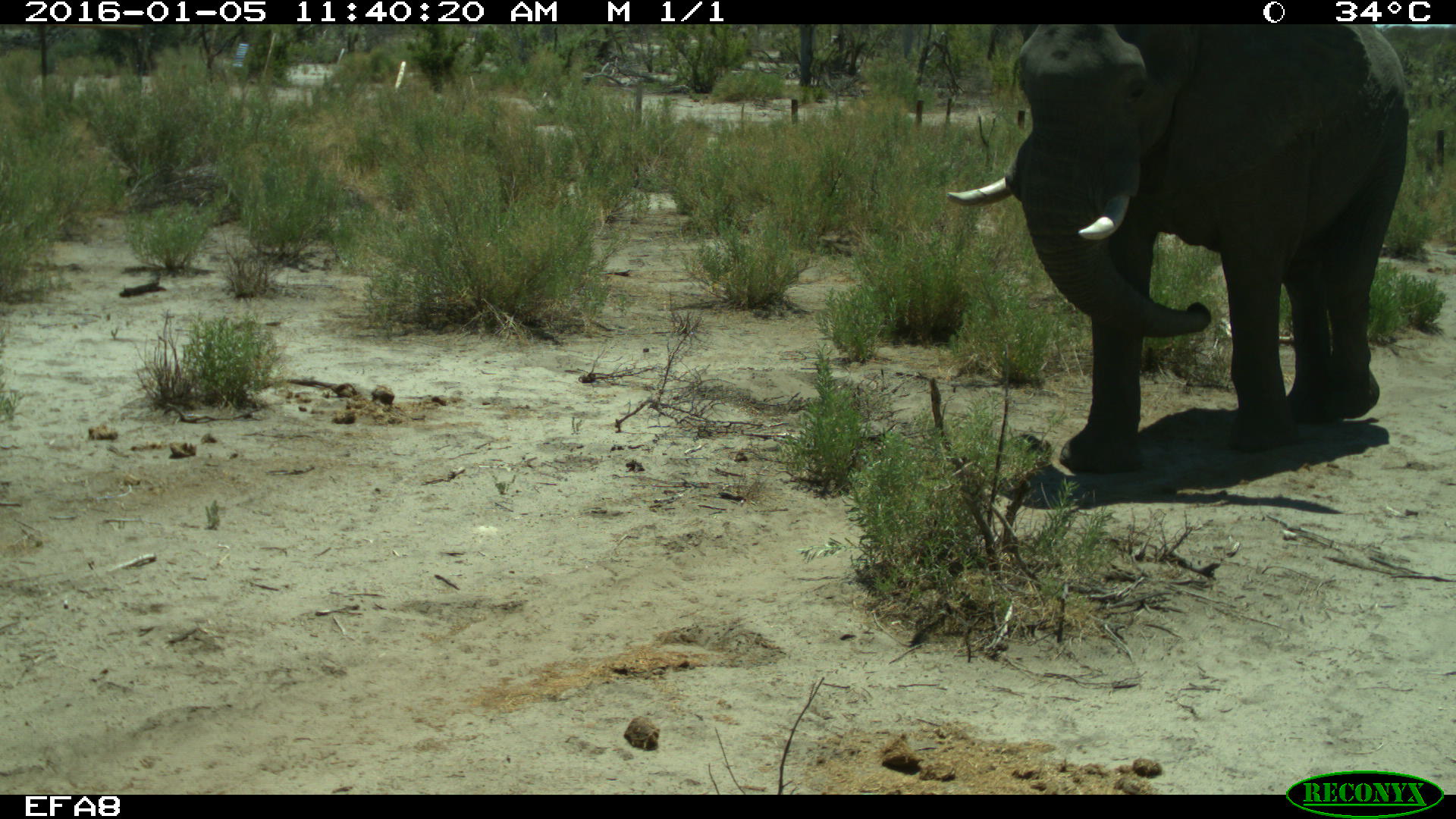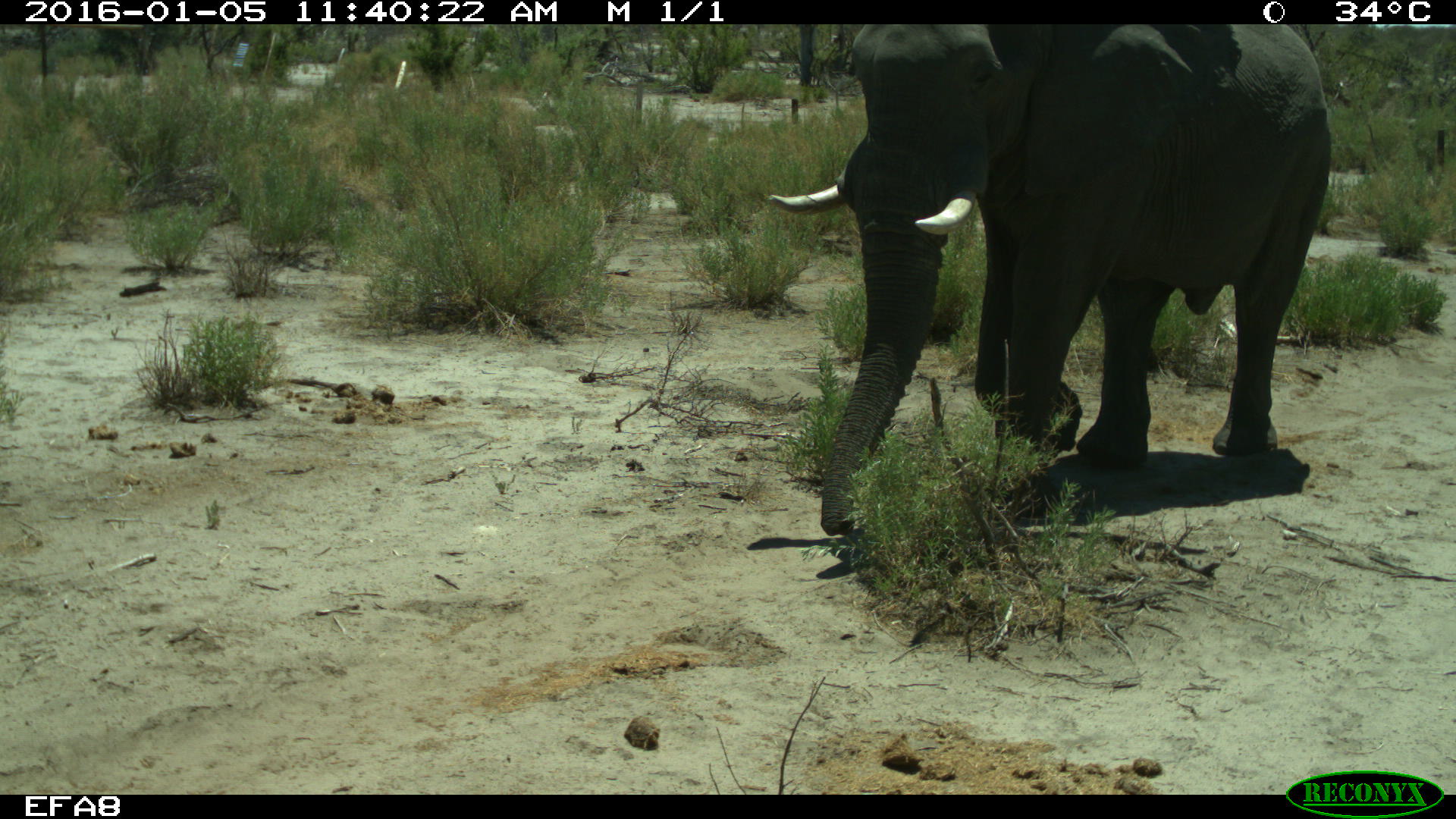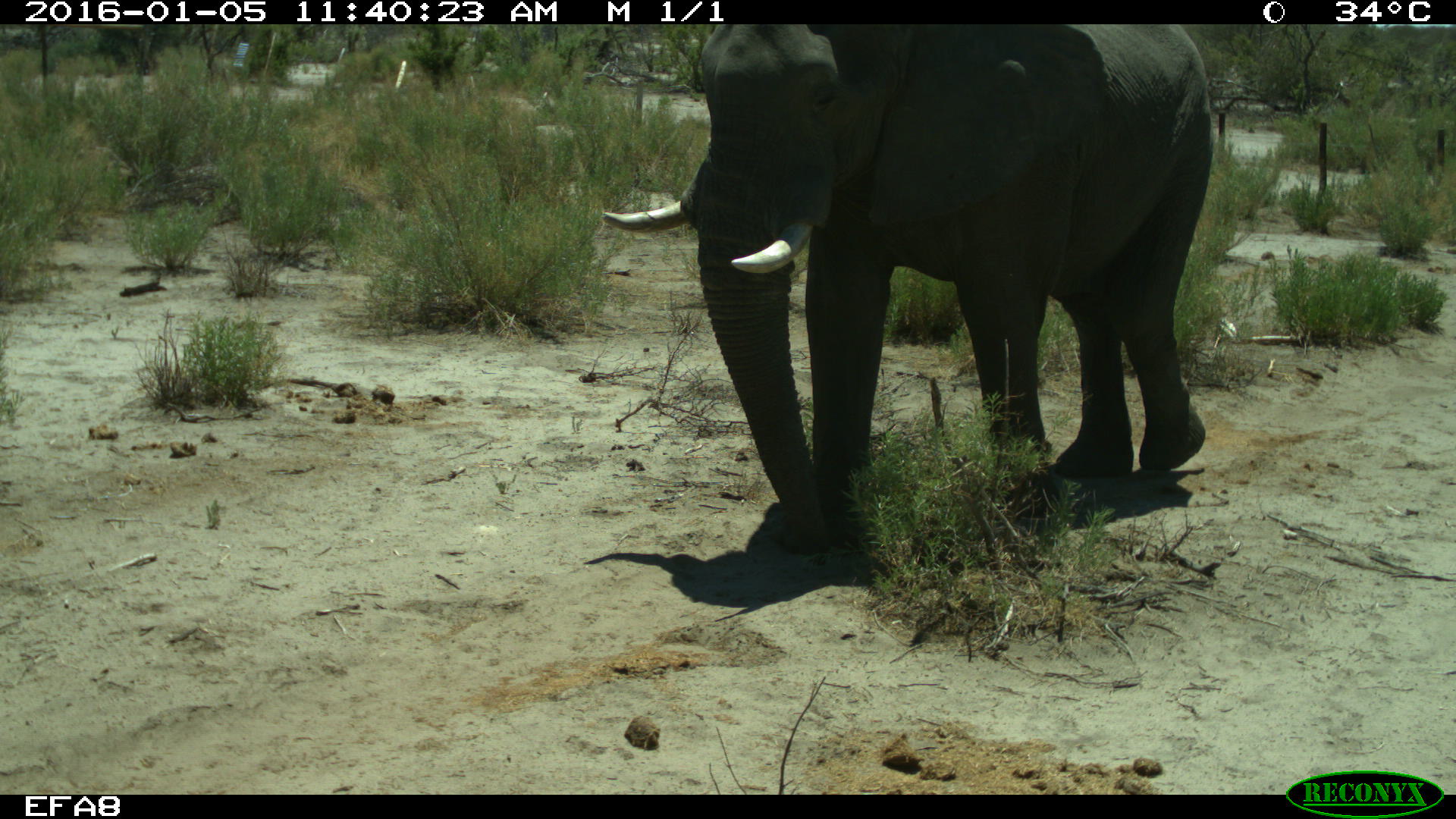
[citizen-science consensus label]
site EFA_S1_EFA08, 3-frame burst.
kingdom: Animalia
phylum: Chordata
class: Mammalia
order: Proboscidea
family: Elephantidae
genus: Loxodonta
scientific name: Loxodonta africana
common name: african bush elephant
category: elephant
Elephant (african bush elephant) (Loxodonta africana), count 1. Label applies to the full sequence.